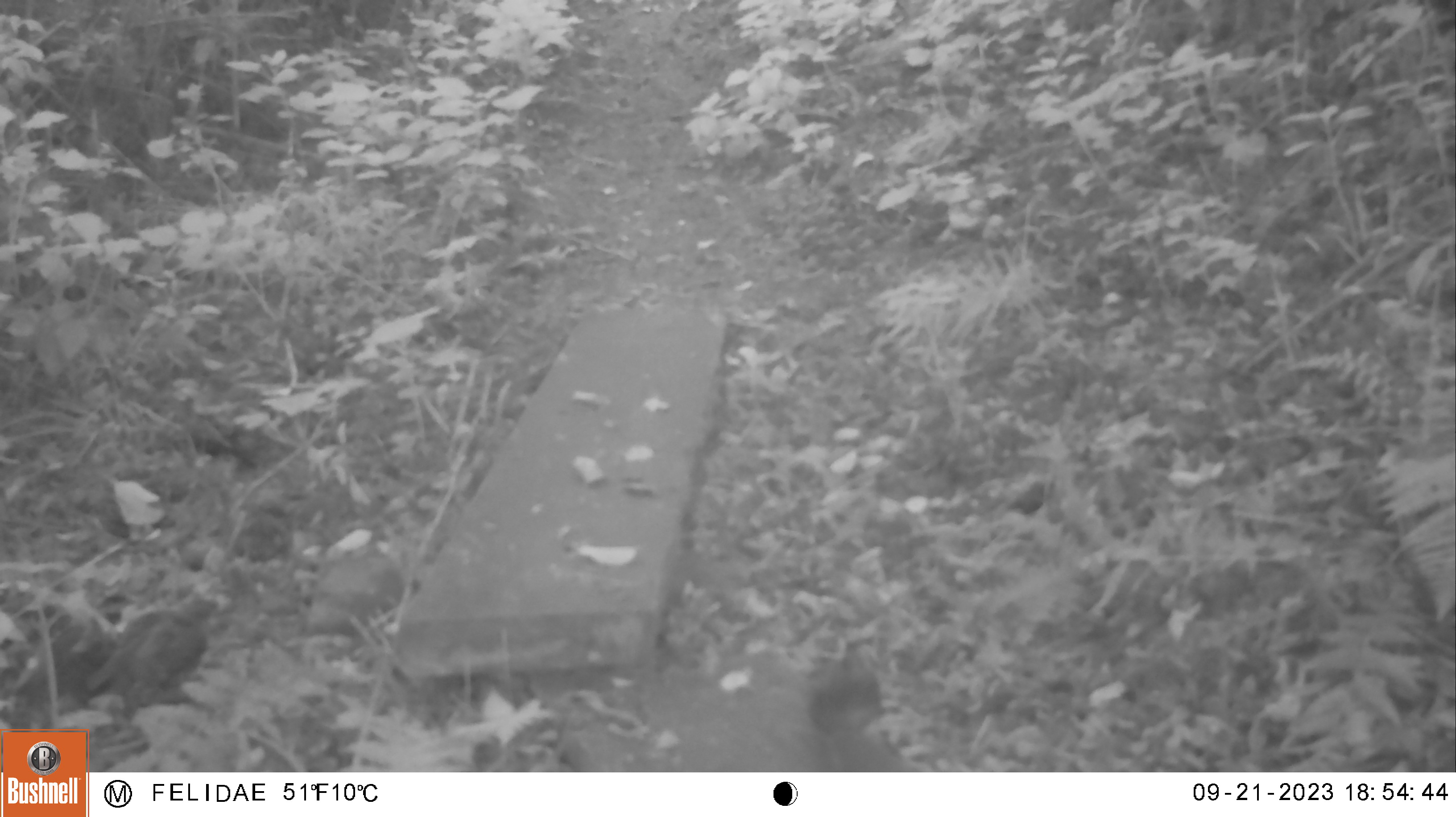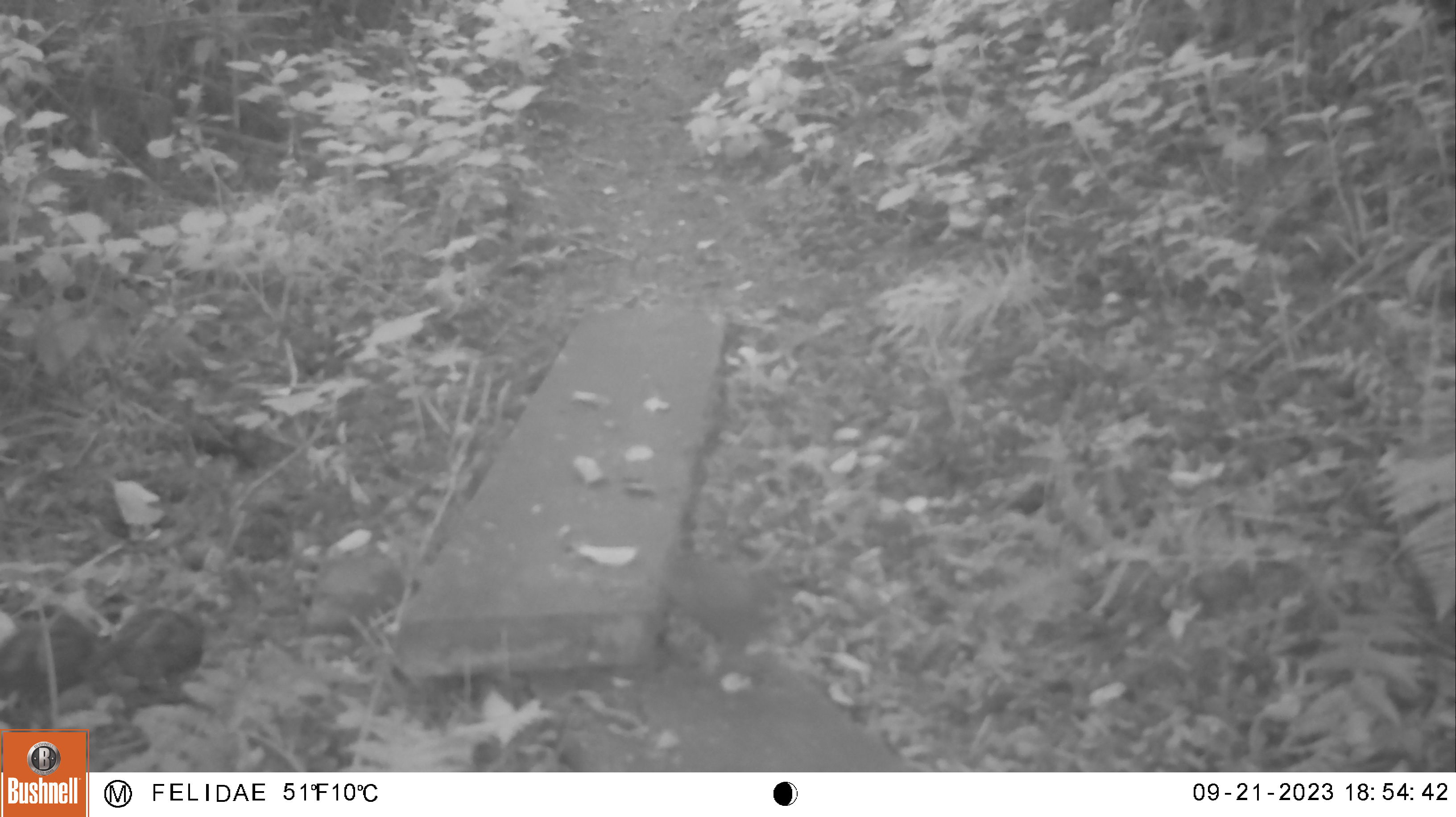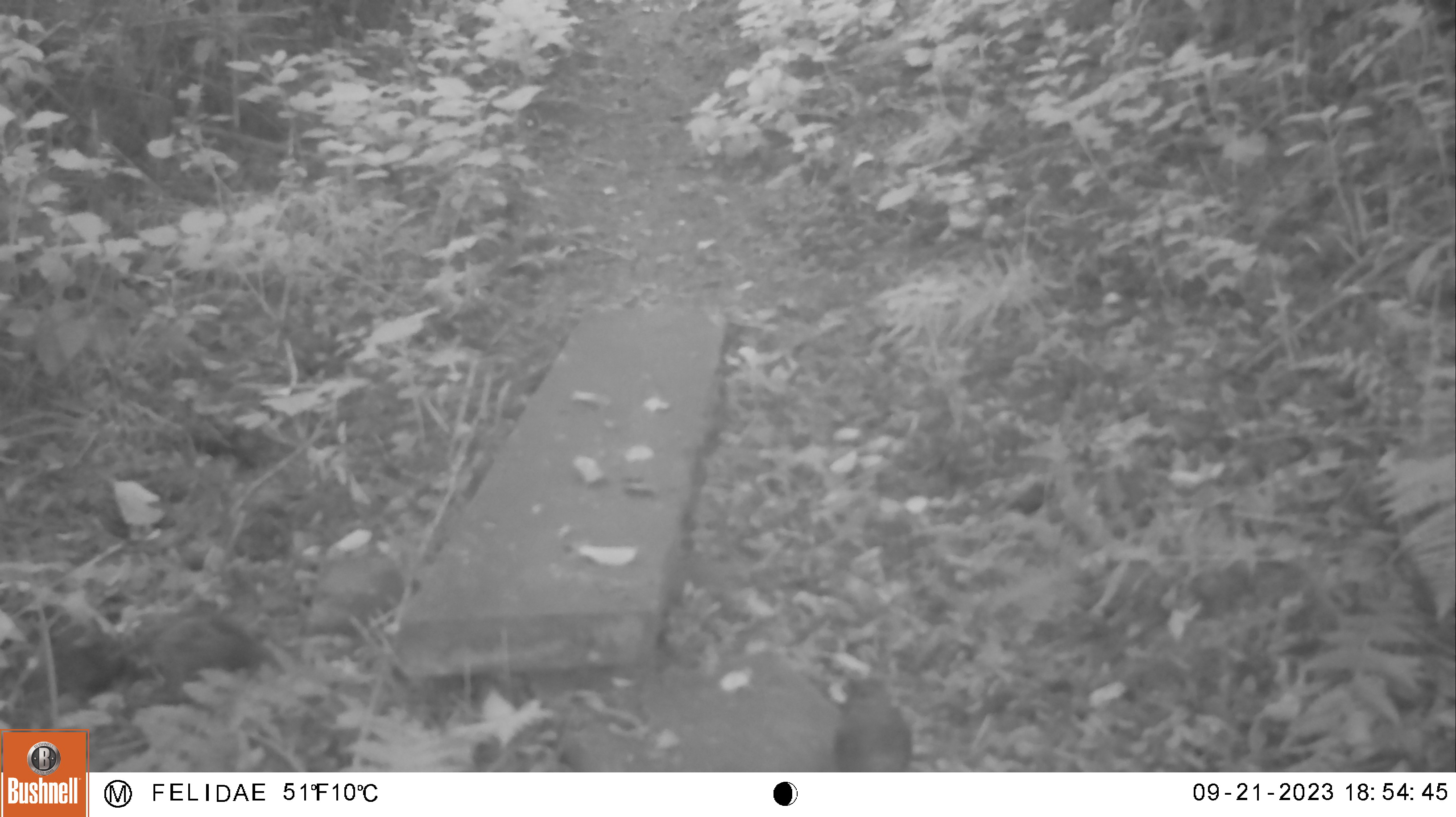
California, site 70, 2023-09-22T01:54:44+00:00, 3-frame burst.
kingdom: Animalia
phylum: Chordata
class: Aves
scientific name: Aves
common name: bird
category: unknown bird